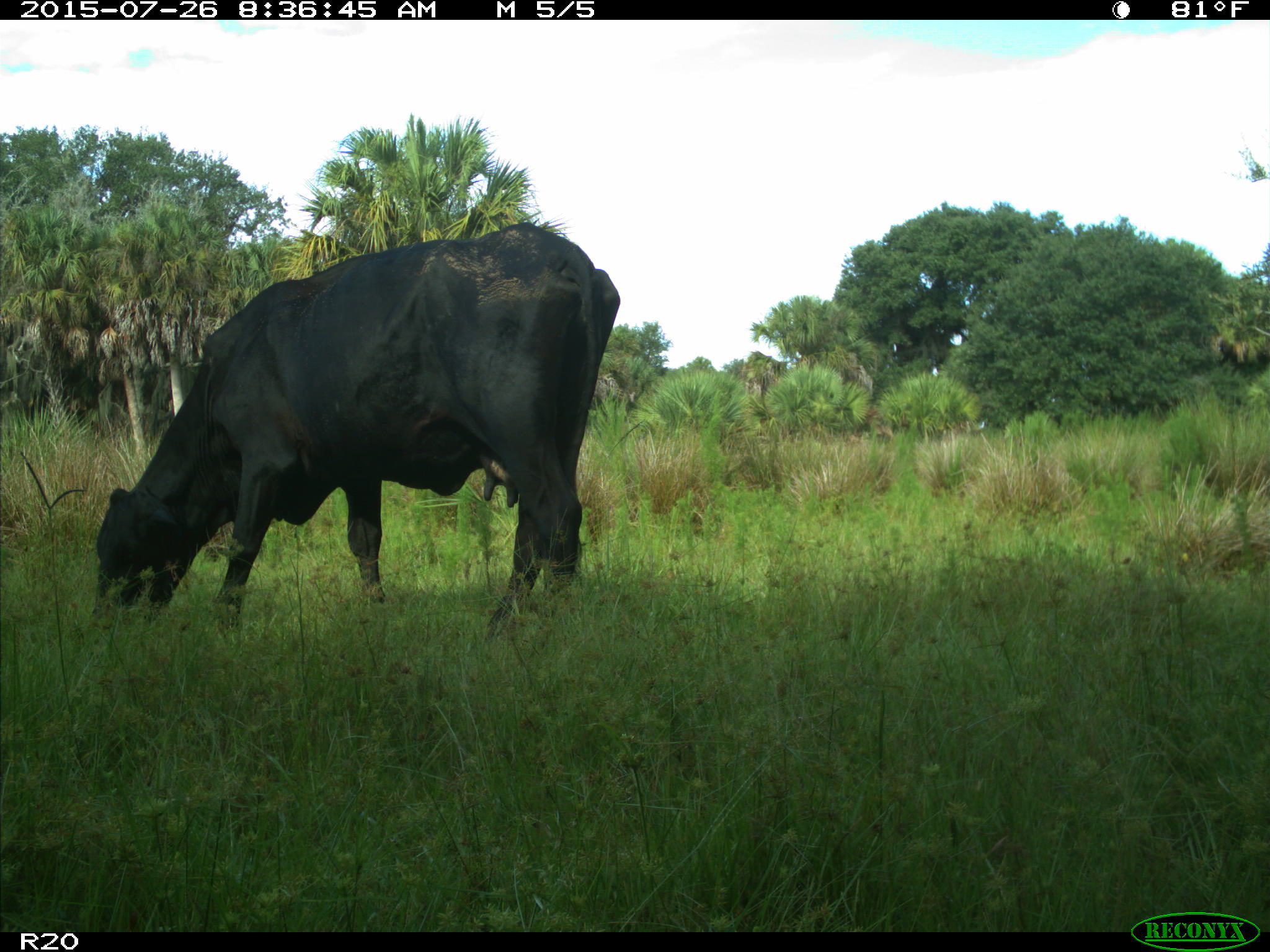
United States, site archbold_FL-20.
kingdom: Animalia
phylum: Chordata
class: Mammalia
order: Artiodactyla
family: Bovidae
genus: Bos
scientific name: Bos taurus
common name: domestic cow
Bos taurus (domestic cow).